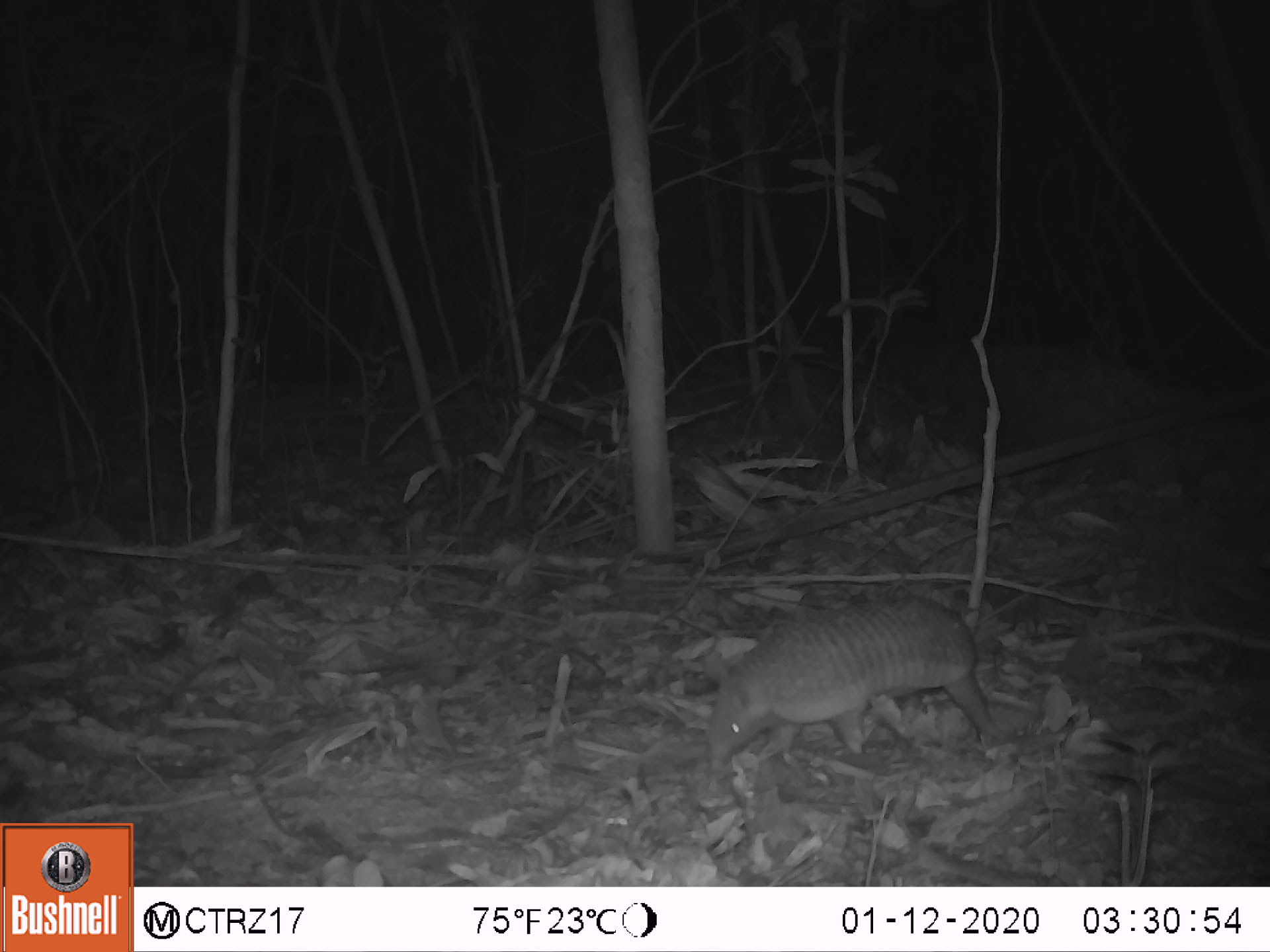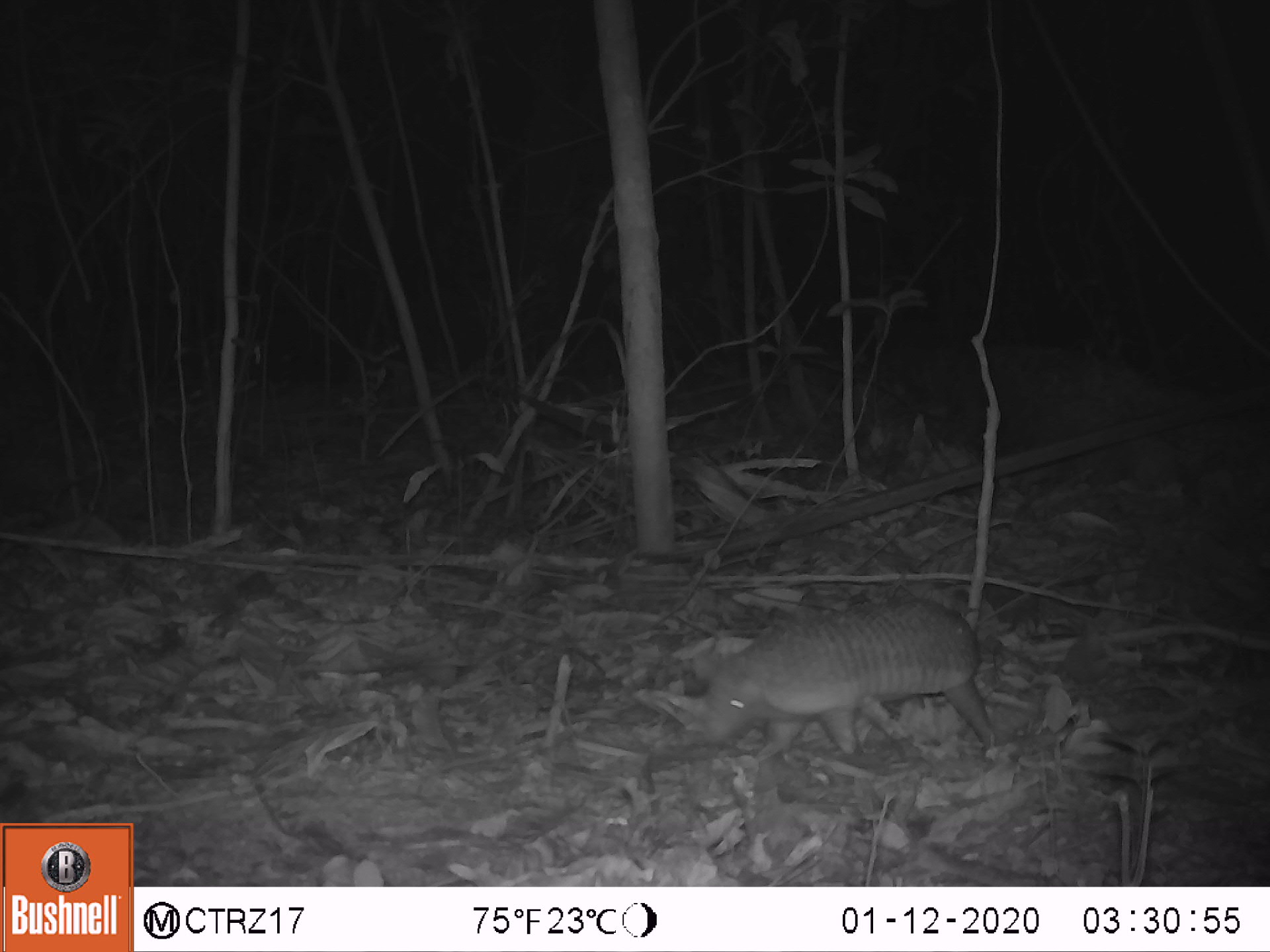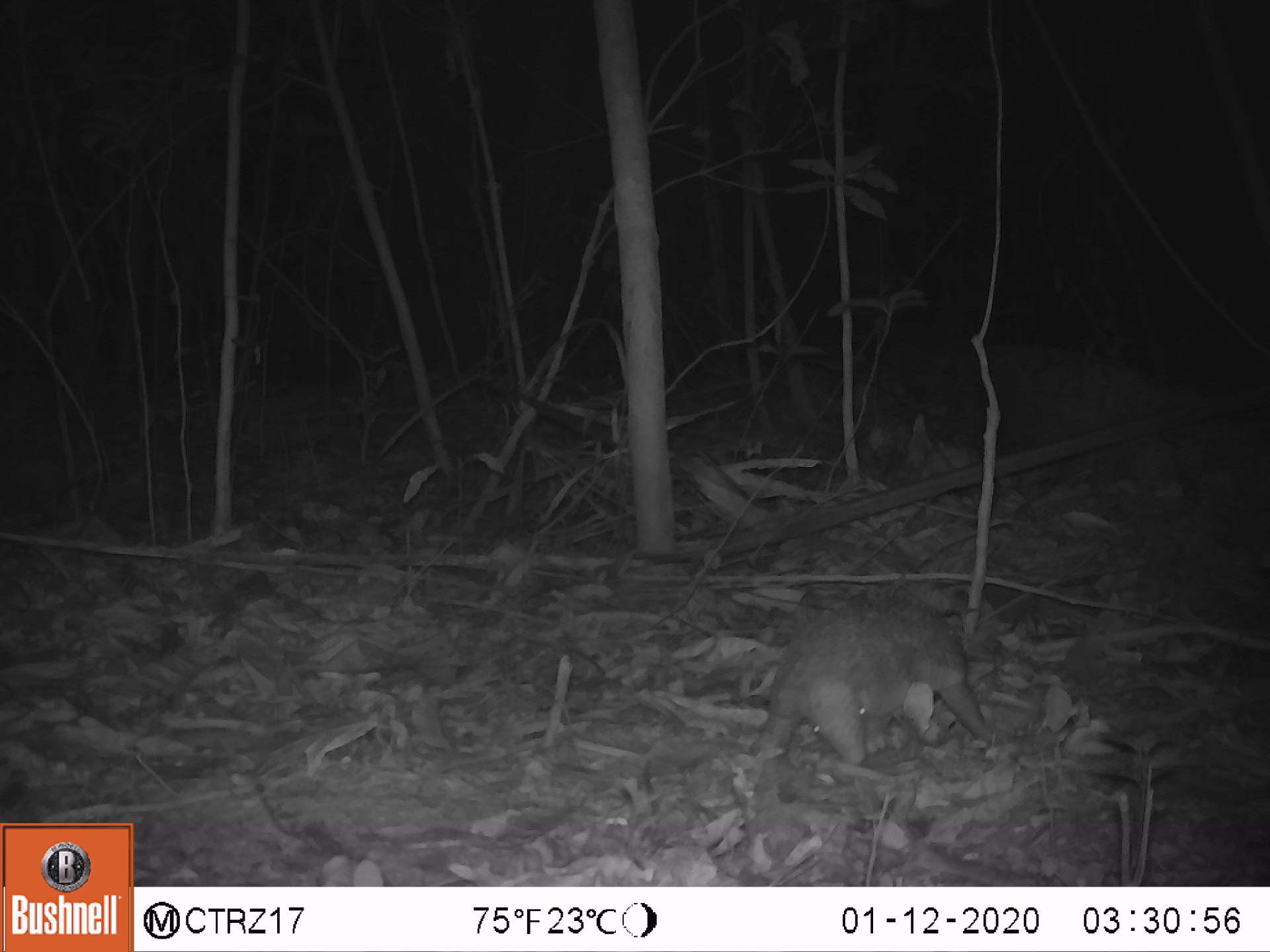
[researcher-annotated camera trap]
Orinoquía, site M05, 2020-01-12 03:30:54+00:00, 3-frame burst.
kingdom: Animalia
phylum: Chordata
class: Mammalia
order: Cingulata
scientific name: Cingulata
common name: armadillo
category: unknown armadillo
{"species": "unknown armadillo (armadillo) (Cingulata)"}